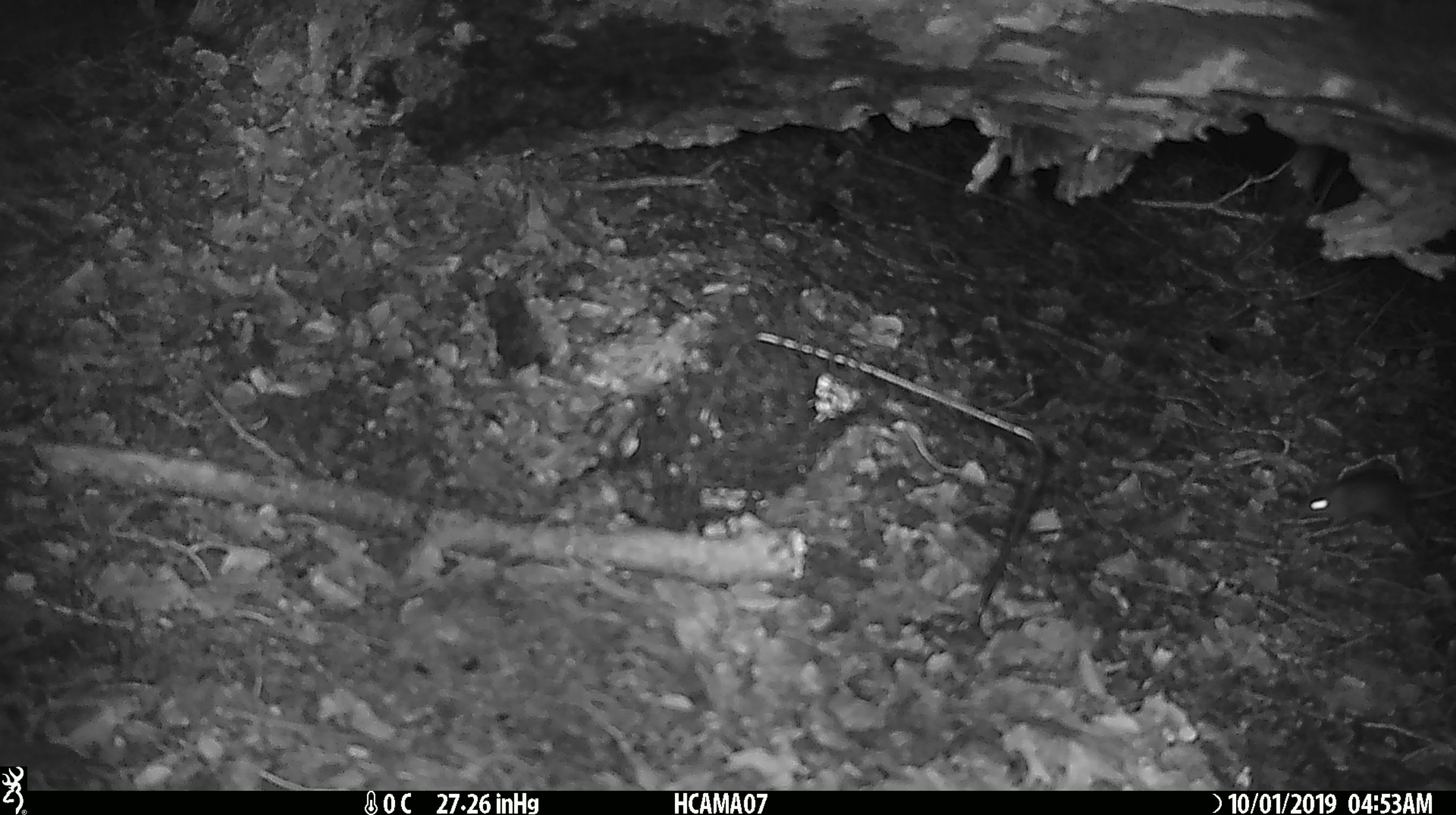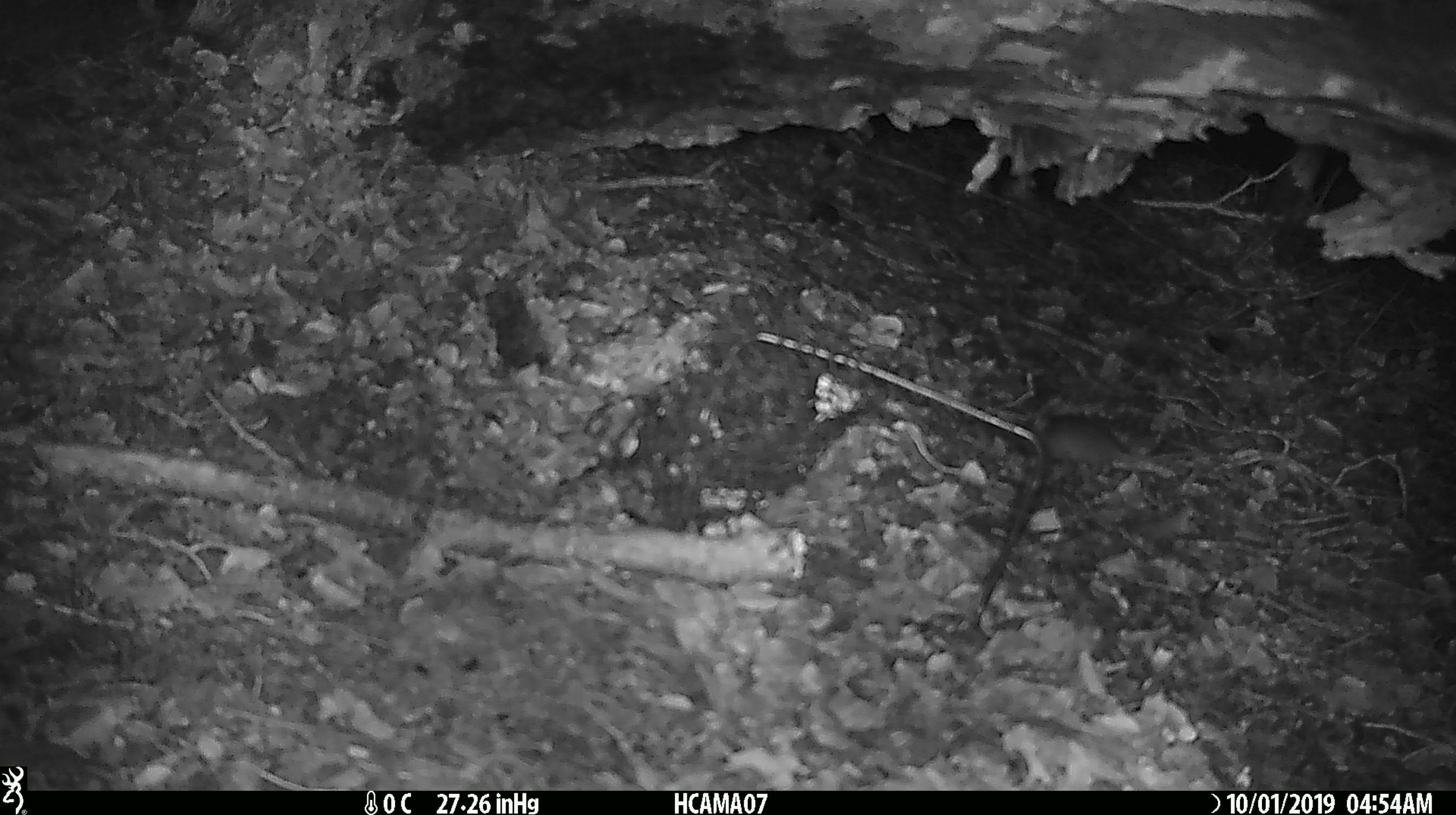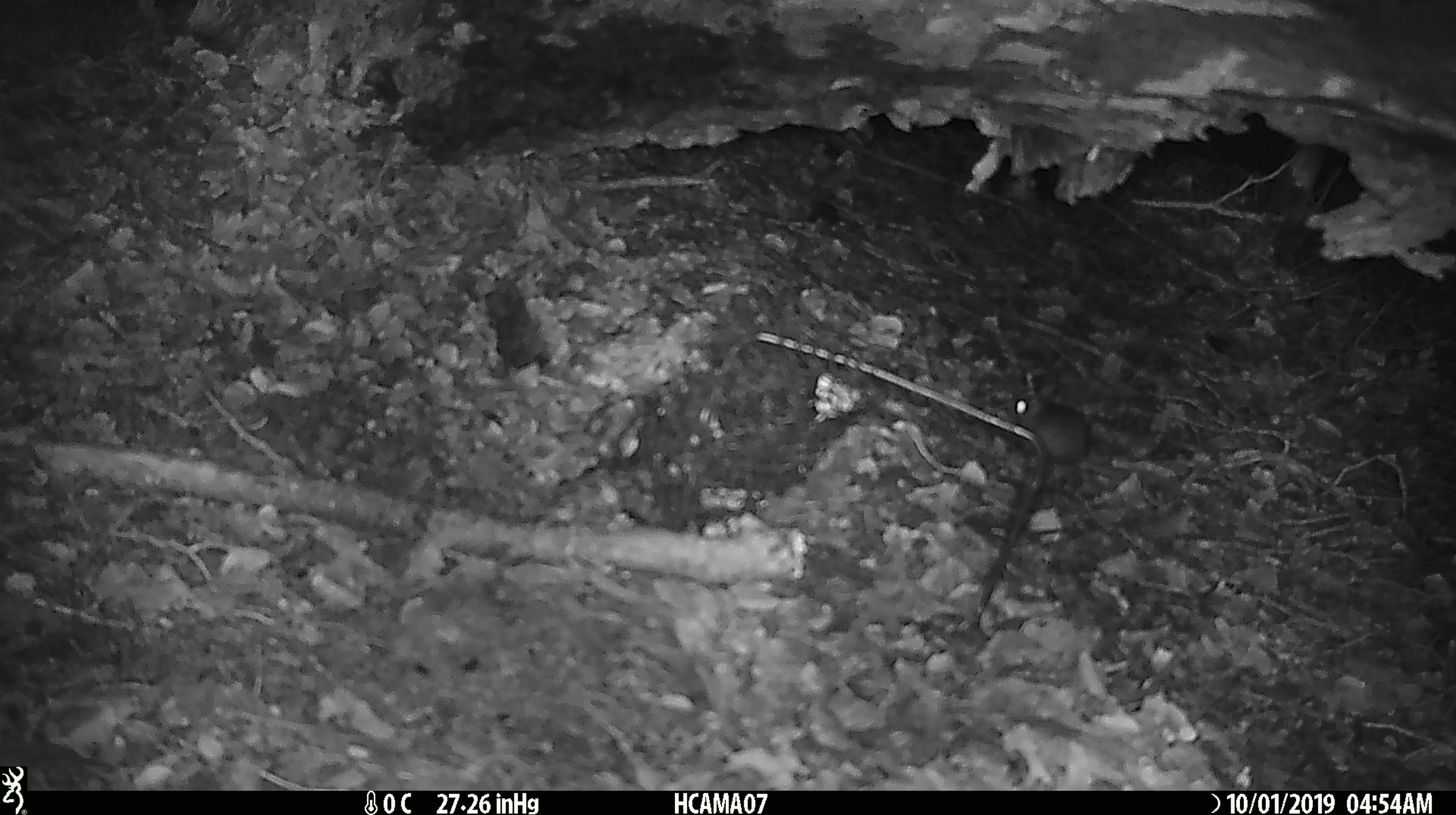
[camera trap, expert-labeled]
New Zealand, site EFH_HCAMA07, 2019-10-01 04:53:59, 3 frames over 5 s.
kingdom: Animalia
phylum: Chordata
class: Mammalia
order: Rodentia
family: Muridae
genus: Mus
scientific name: Mus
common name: mouse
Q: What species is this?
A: Mouse (Mus).